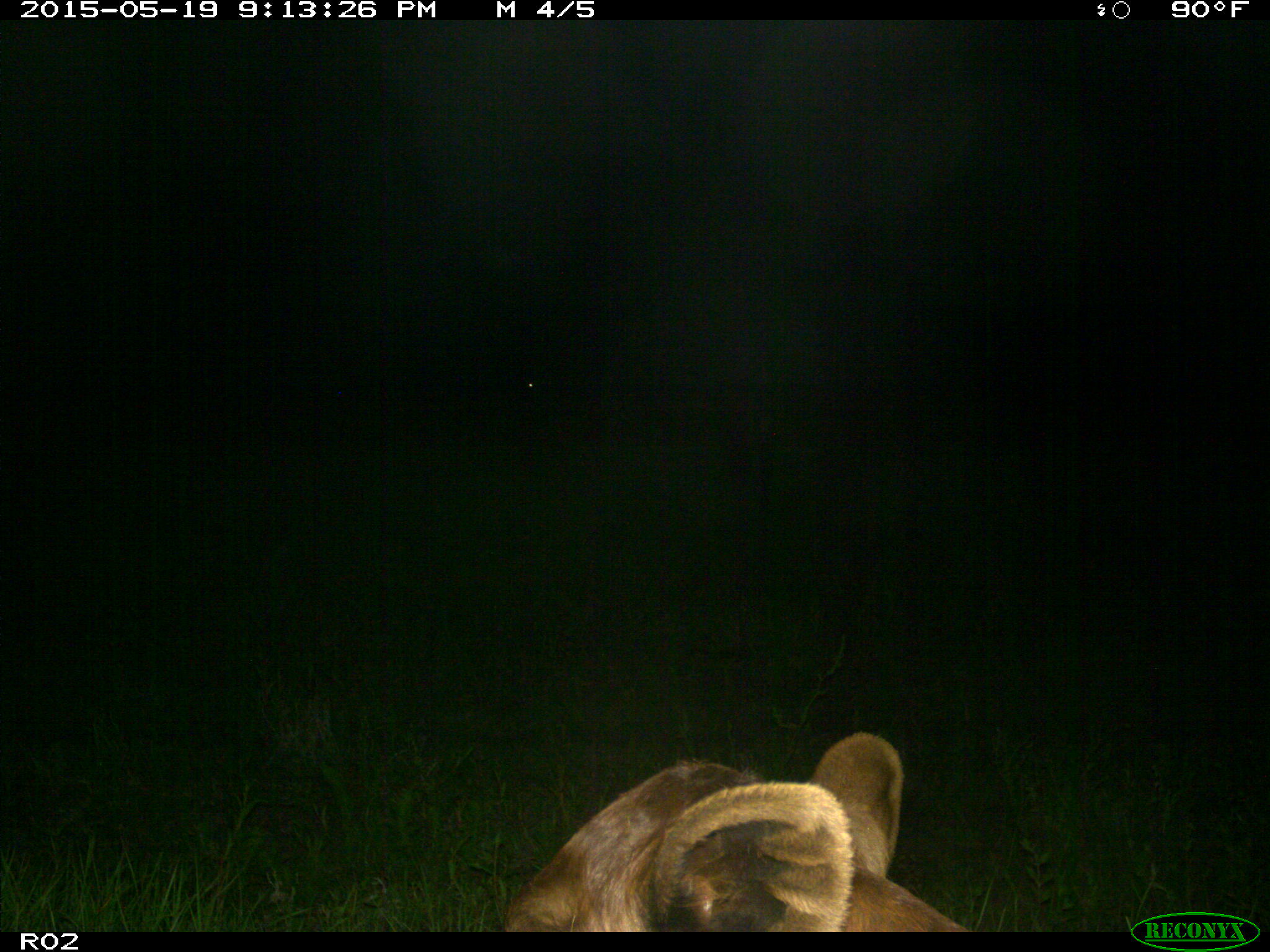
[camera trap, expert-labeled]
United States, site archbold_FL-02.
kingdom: Animalia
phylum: Chordata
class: Mammalia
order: Artiodactyla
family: Bovidae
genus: Bos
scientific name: Bos taurus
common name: domestic cow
Bos taurus (domestic cow).